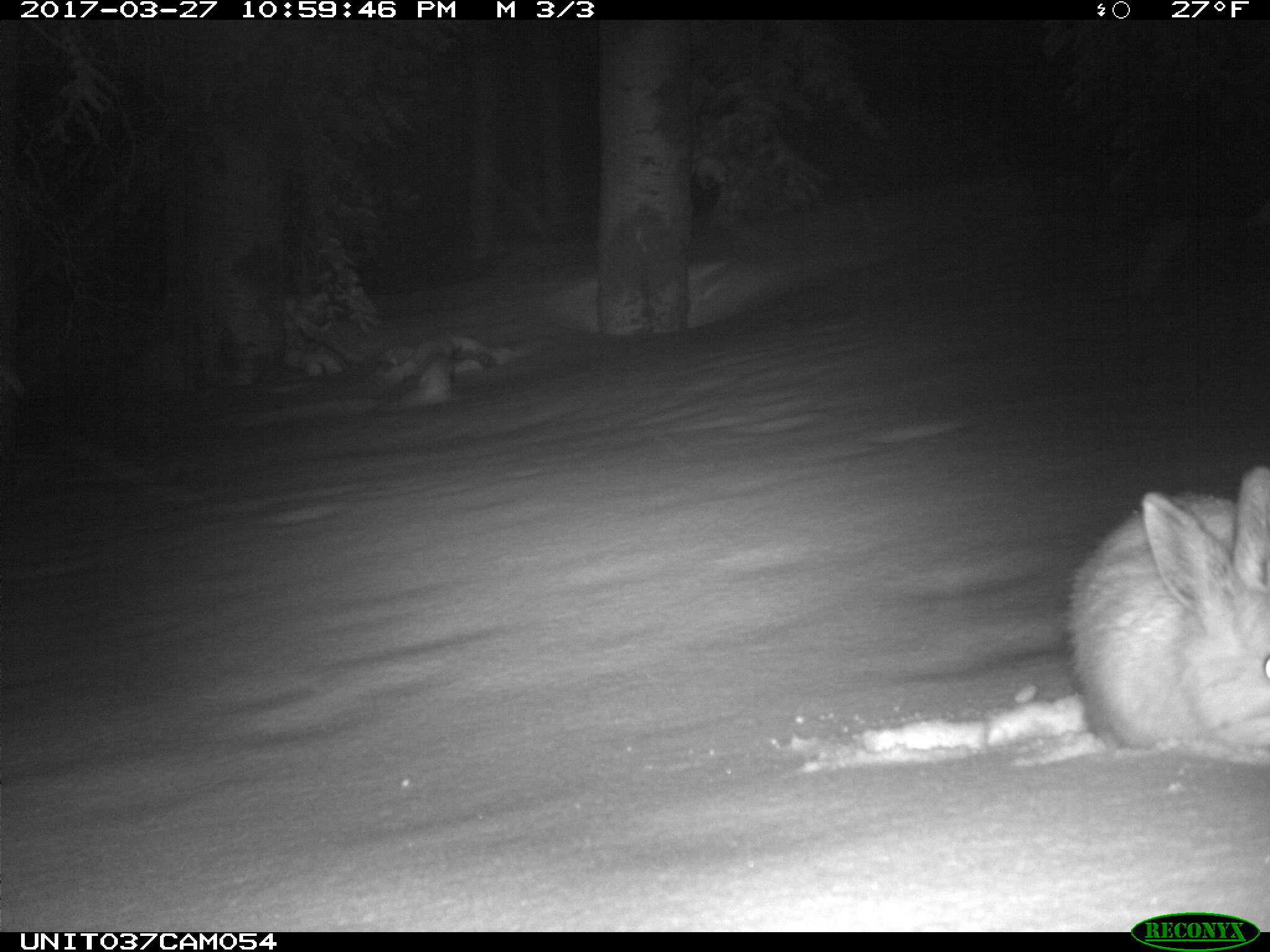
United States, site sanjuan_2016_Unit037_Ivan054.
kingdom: Animalia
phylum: Chordata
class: Mammalia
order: Lagomorpha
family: Leporidae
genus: Lepus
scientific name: Lepus americanus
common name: snowshoe hare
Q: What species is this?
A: Lepus americanus (snowshoe hare).